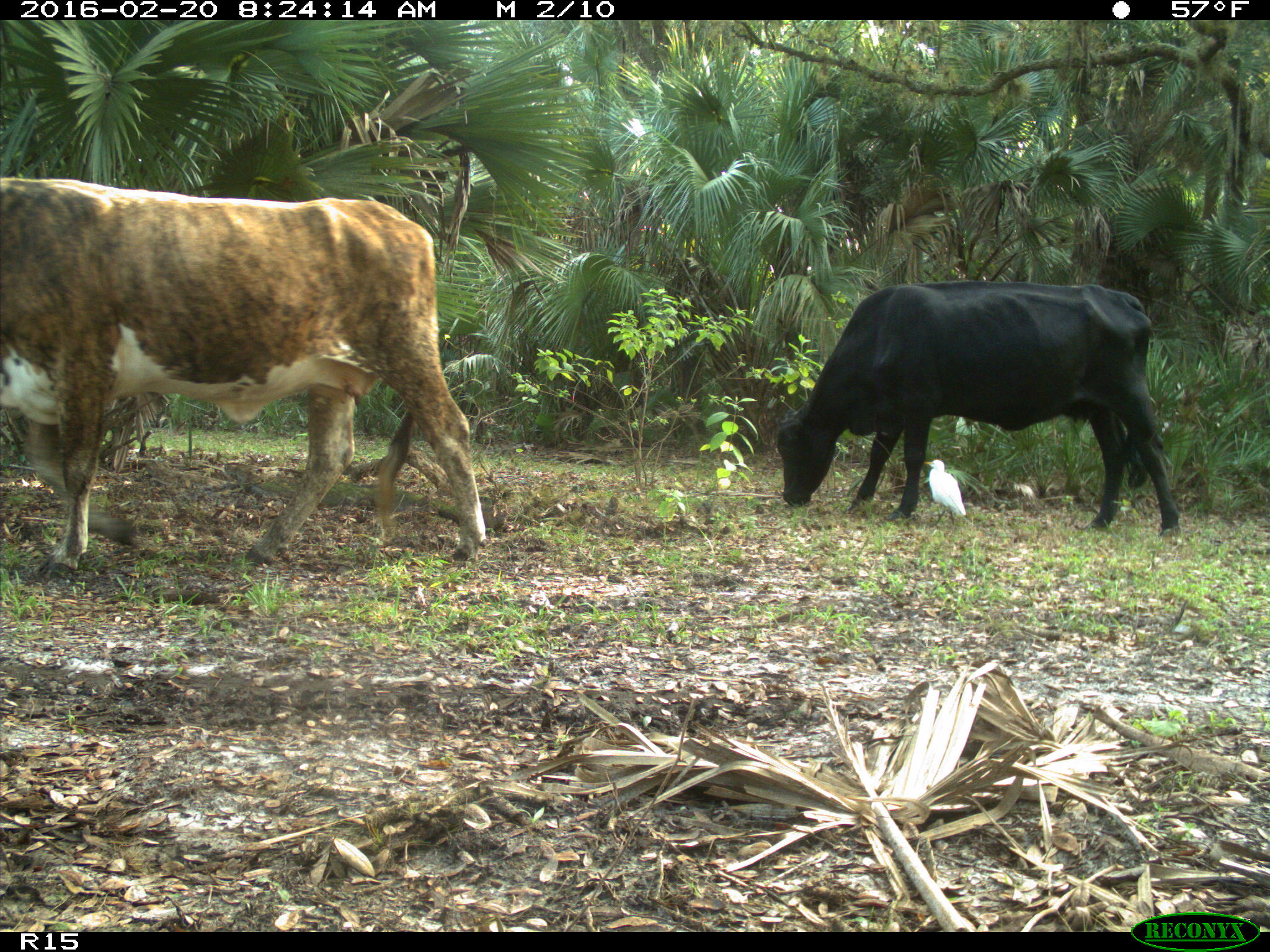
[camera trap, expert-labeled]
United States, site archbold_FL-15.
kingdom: Animalia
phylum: Chordata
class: Mammalia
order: Artiodactyla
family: Bovidae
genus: Bos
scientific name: Bos taurus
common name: domestic cow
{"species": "Bos taurus (domestic cow)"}